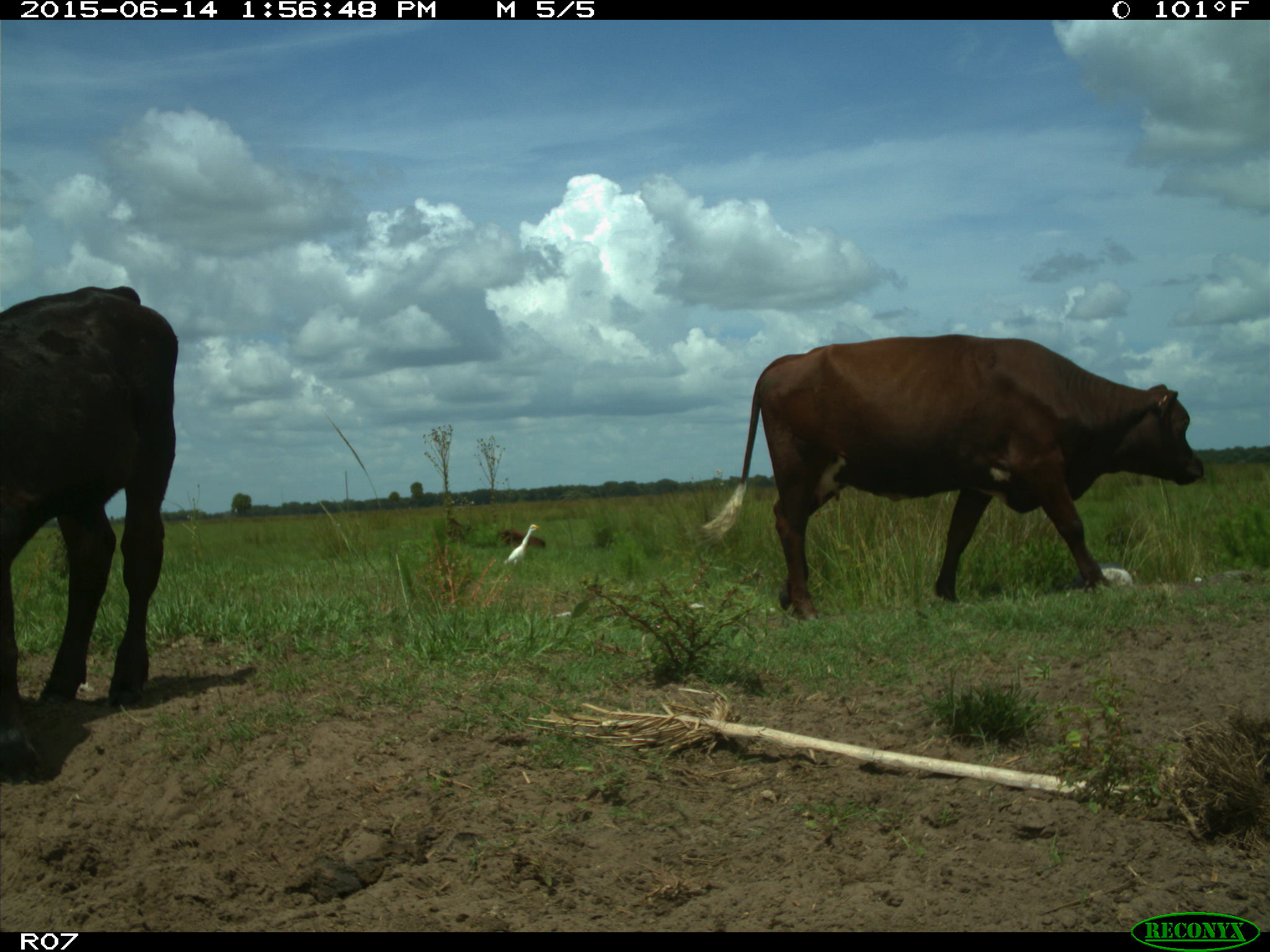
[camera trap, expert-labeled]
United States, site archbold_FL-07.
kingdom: Animalia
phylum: Chordata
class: Mammalia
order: Artiodactyla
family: Bovidae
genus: Bos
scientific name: Bos taurus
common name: domestic cow